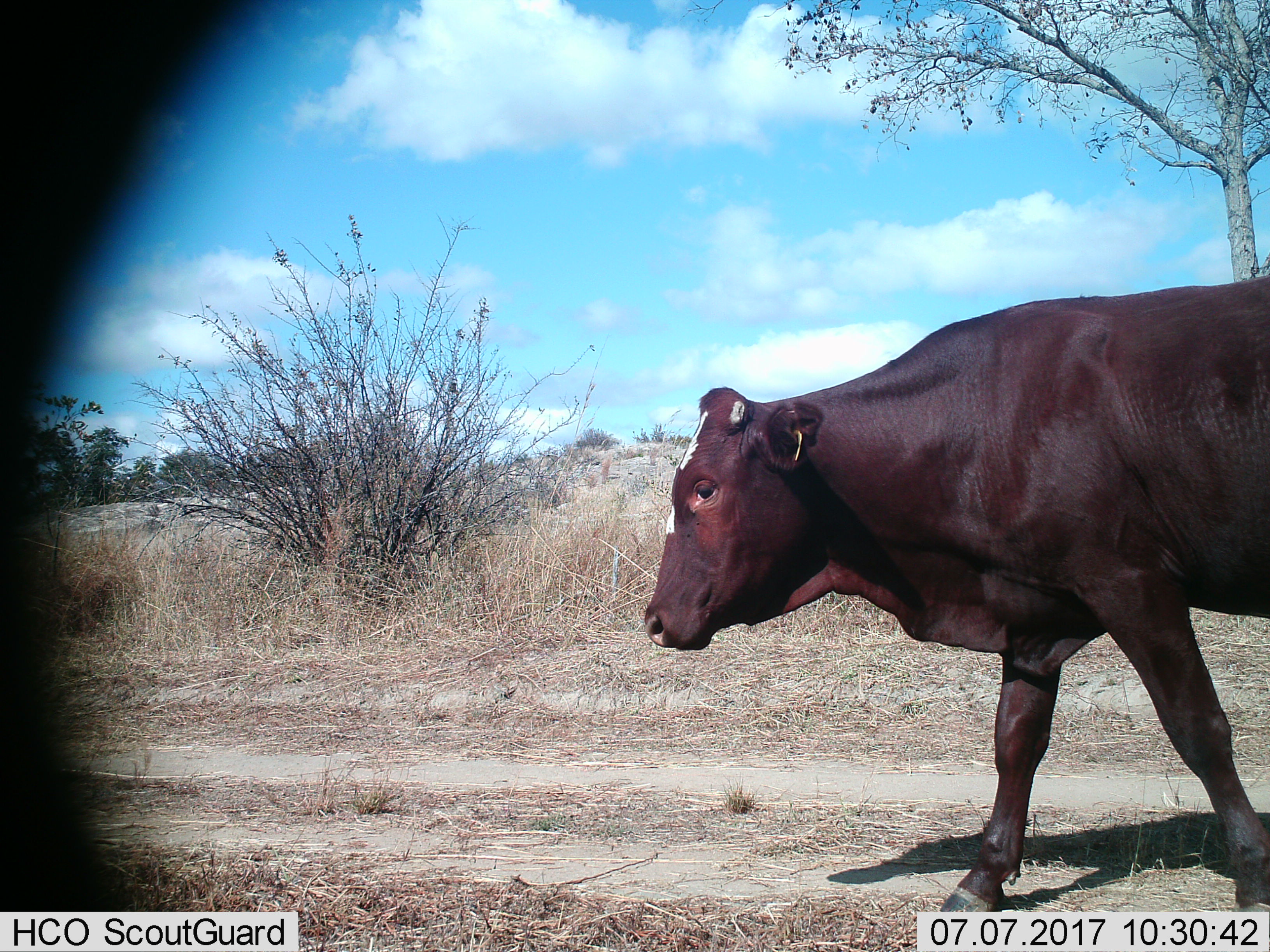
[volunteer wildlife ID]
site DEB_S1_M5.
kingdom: Animalia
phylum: Chordata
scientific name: Vertebrata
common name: domestic animal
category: domesticanimal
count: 1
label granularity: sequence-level